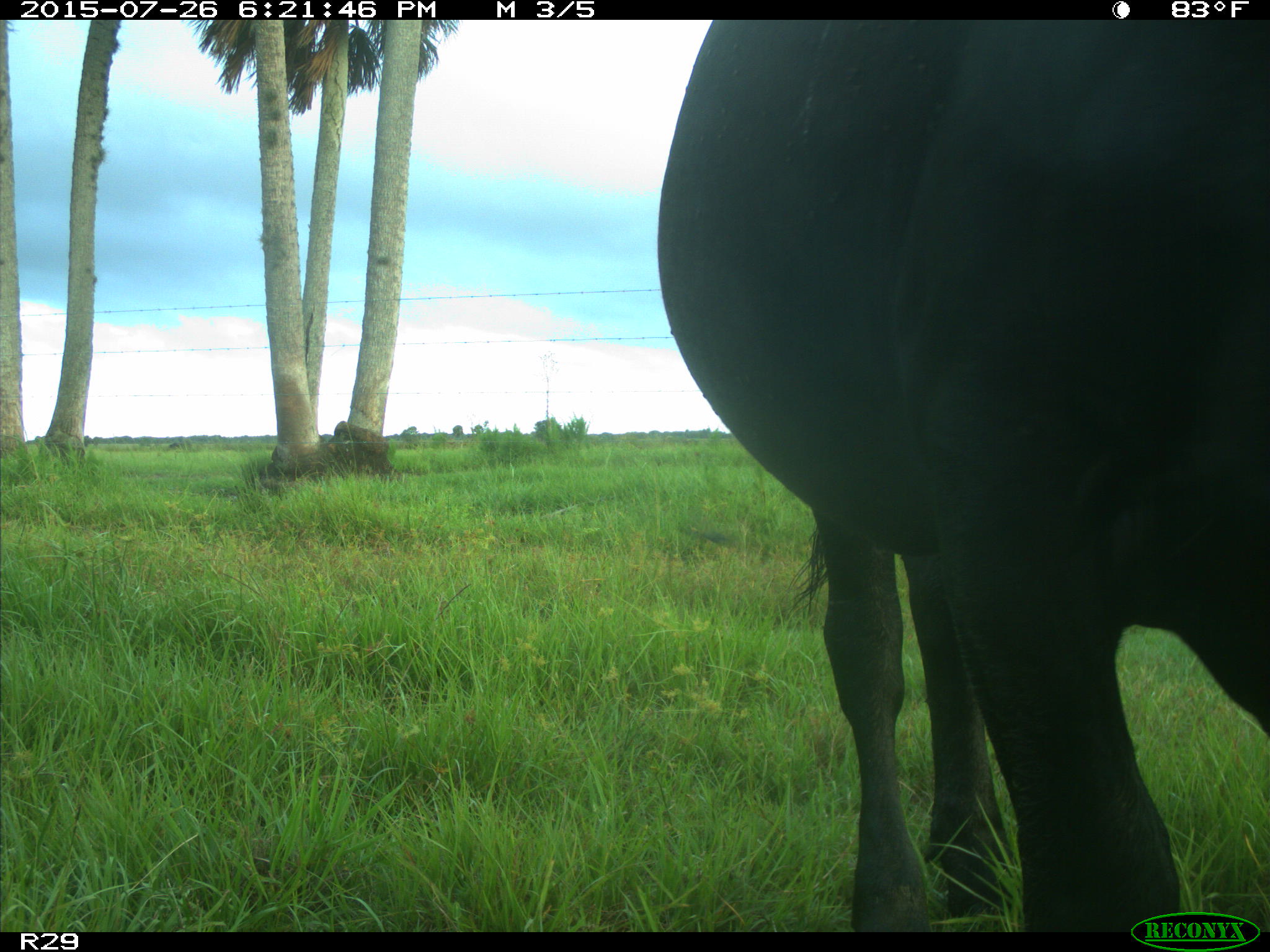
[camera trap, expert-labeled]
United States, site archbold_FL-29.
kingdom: Animalia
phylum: Chordata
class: Mammalia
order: Artiodactyla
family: Bovidae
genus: Bos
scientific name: Bos taurus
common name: domestic cow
Bos taurus (domestic cow).